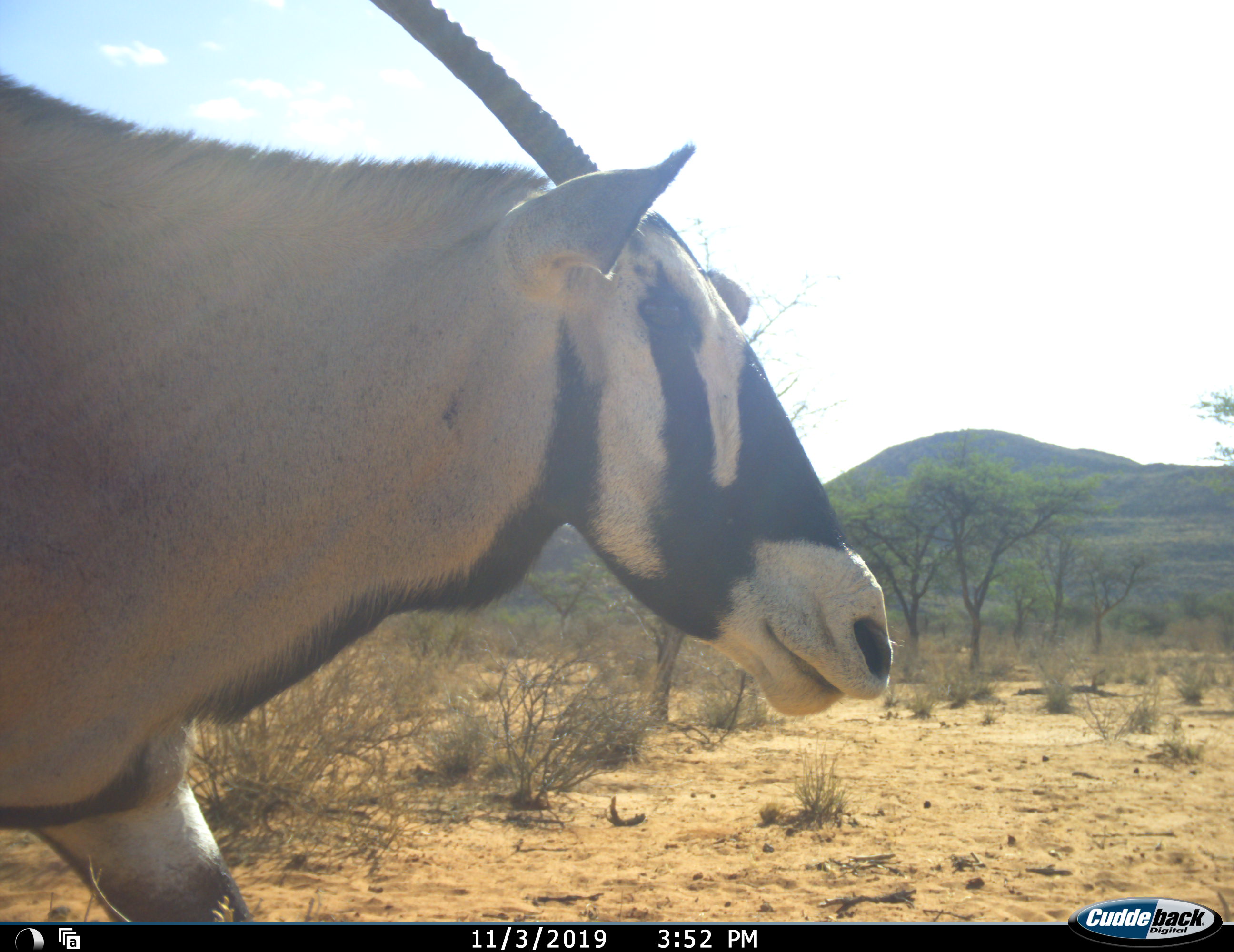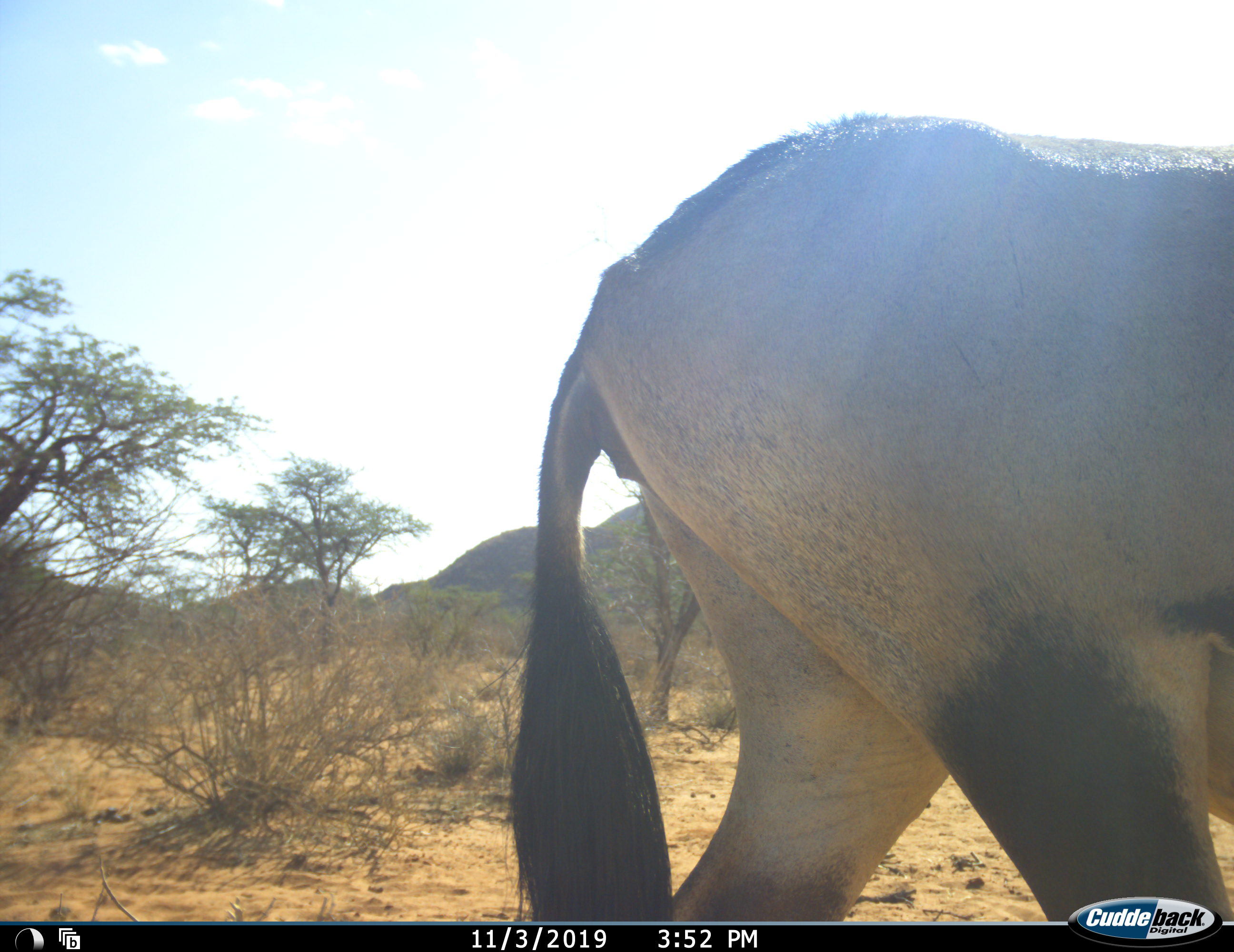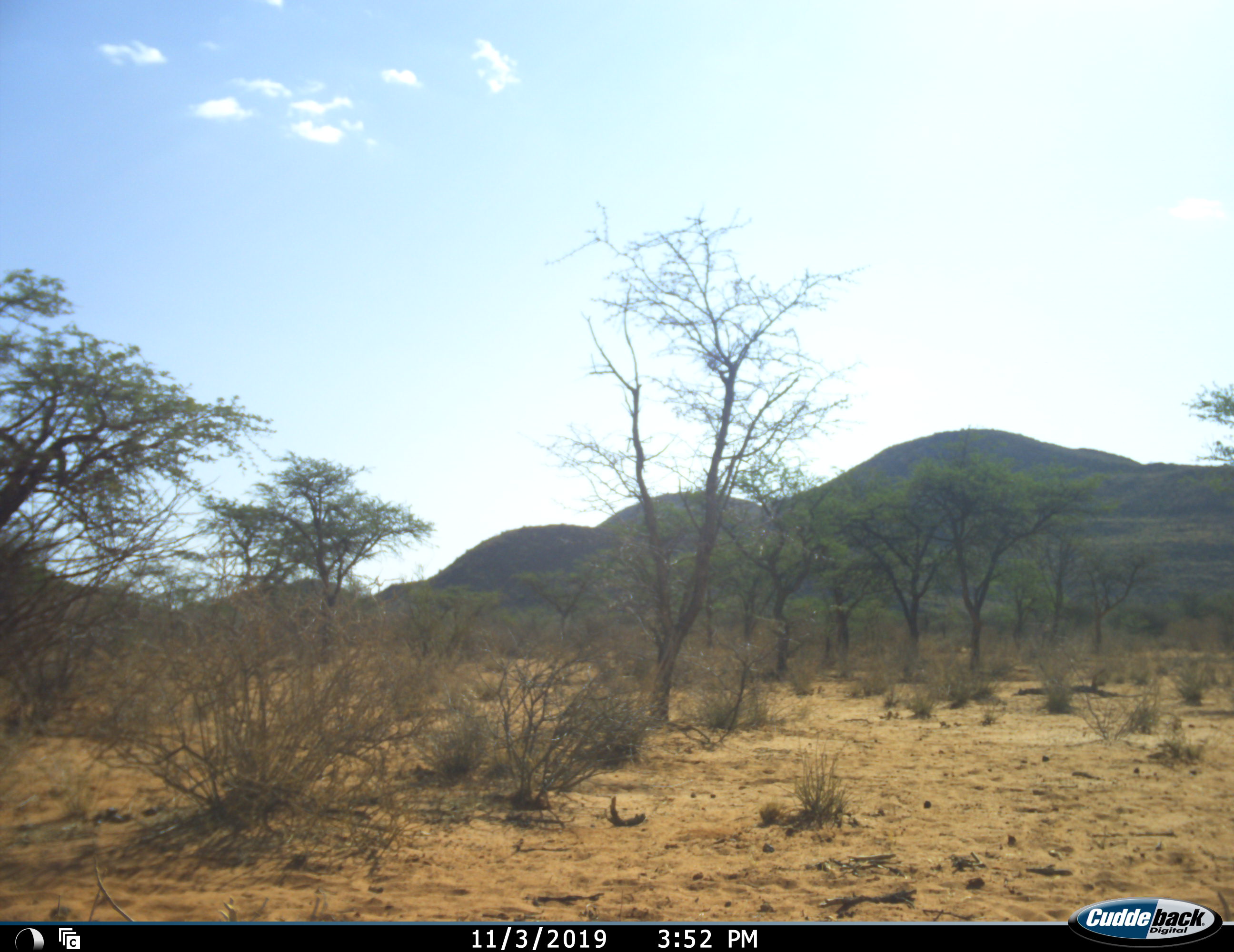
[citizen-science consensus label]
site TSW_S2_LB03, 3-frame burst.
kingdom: Animalia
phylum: Chordata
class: Mammalia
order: Artiodactyla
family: Bovidae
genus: Oryx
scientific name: Oryx gazella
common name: gemsbok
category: oryx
Oryx (gemsbok) (Oryx gazella), count 1. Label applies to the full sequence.